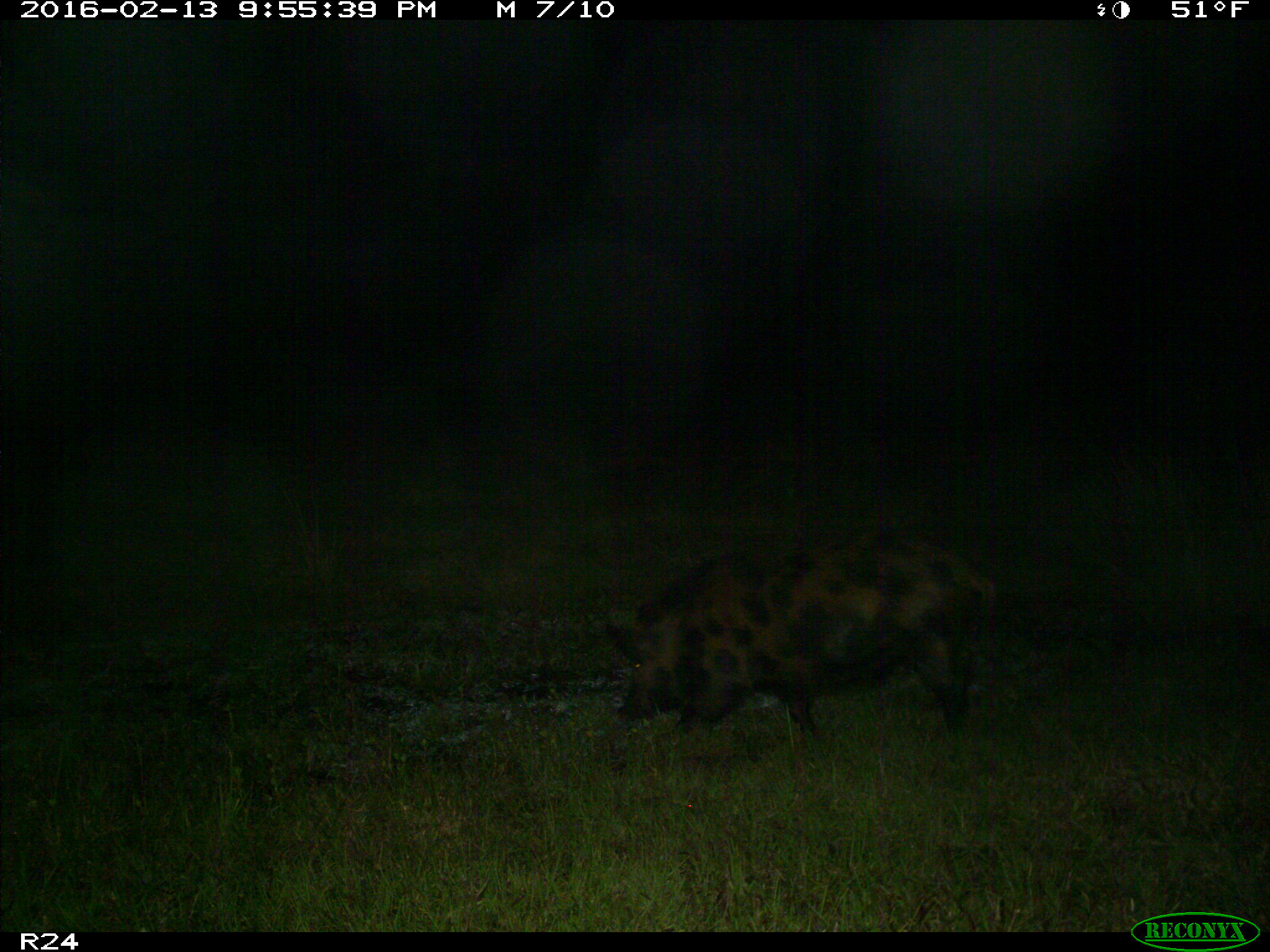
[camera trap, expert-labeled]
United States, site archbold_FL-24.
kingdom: Animalia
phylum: Chordata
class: Mammalia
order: Artiodactyla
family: Suidae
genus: Sus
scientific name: Sus scrofa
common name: wild boar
Sus scrofa (wild boar).